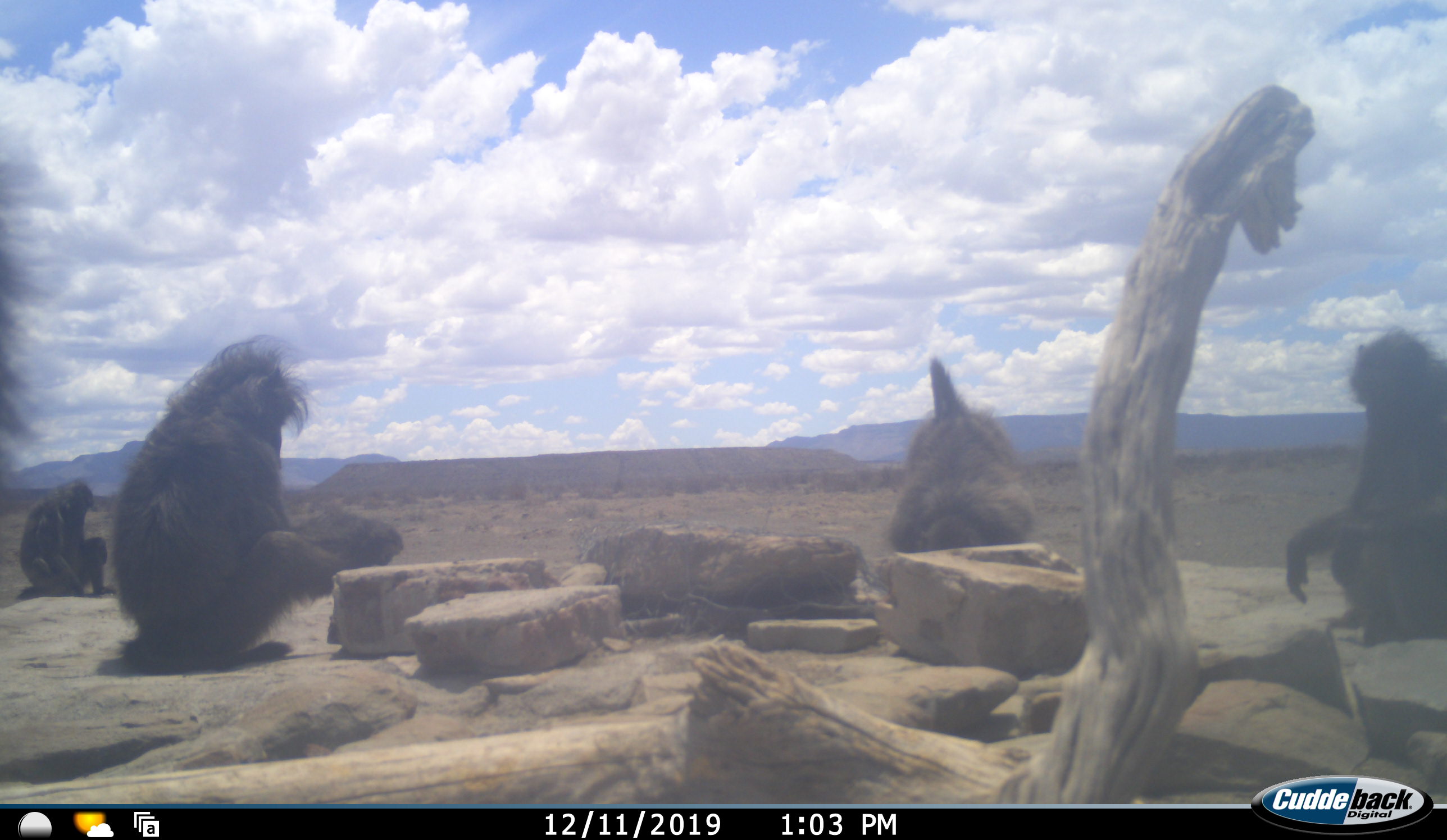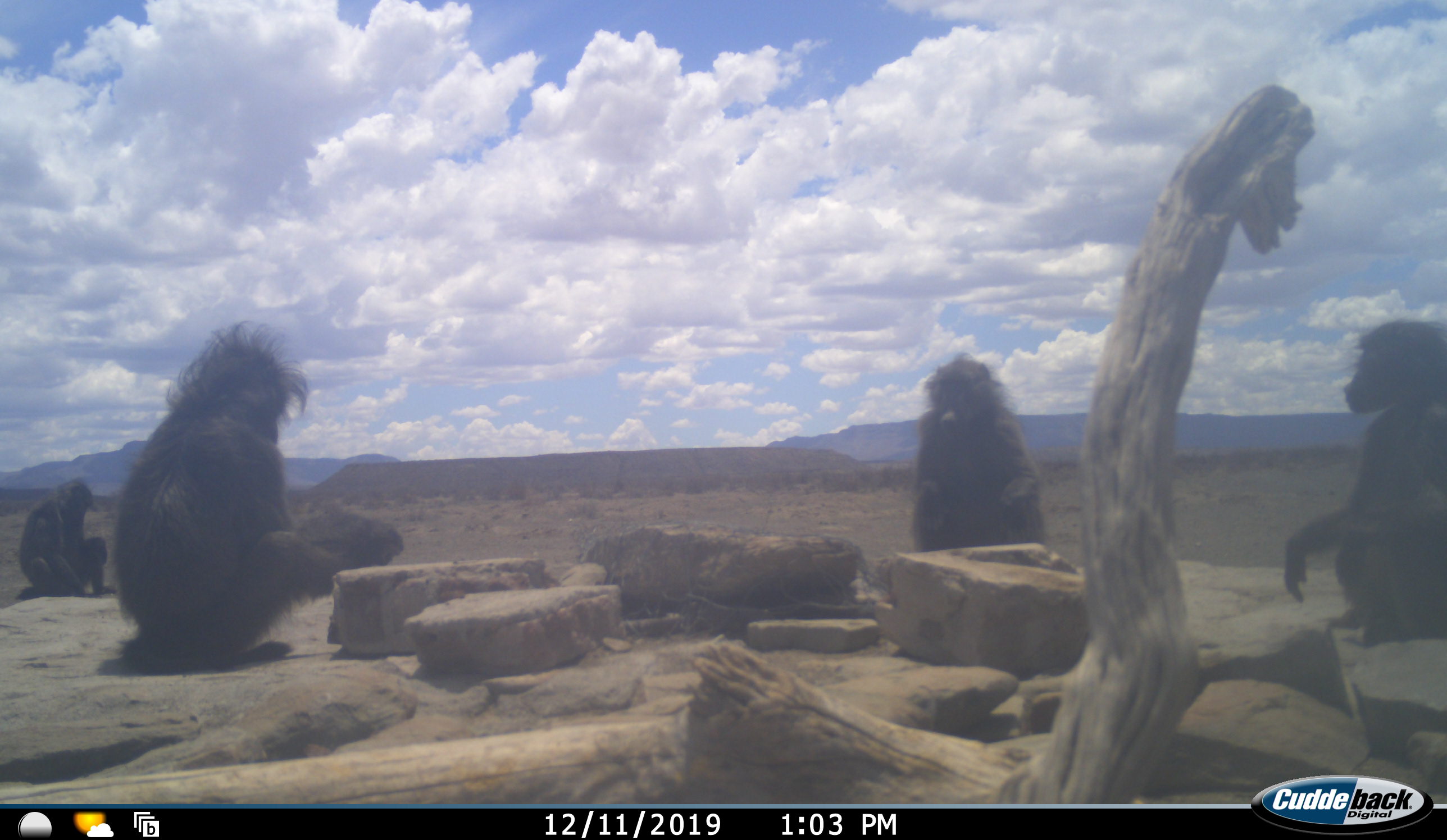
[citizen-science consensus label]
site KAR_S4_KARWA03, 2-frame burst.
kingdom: Animalia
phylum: Chordata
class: Mammalia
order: Primates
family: Cercopithecidae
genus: Papio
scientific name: Papio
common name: baboon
Baboon (Papio), count 5. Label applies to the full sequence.